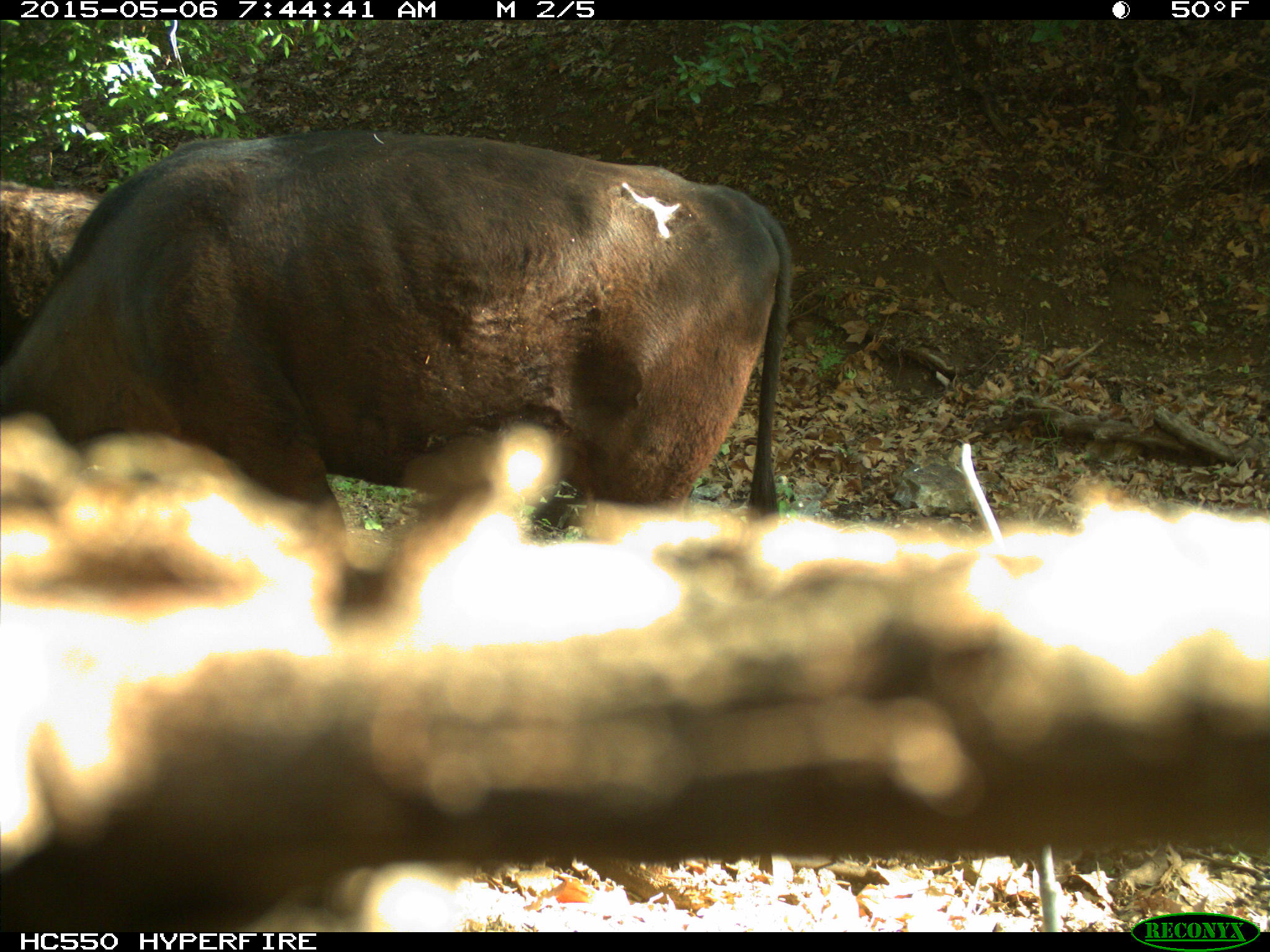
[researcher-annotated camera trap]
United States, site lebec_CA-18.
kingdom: Animalia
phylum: Chordata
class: Mammalia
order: Artiodactyla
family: Bovidae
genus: Bos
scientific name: Bos taurus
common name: domestic cow